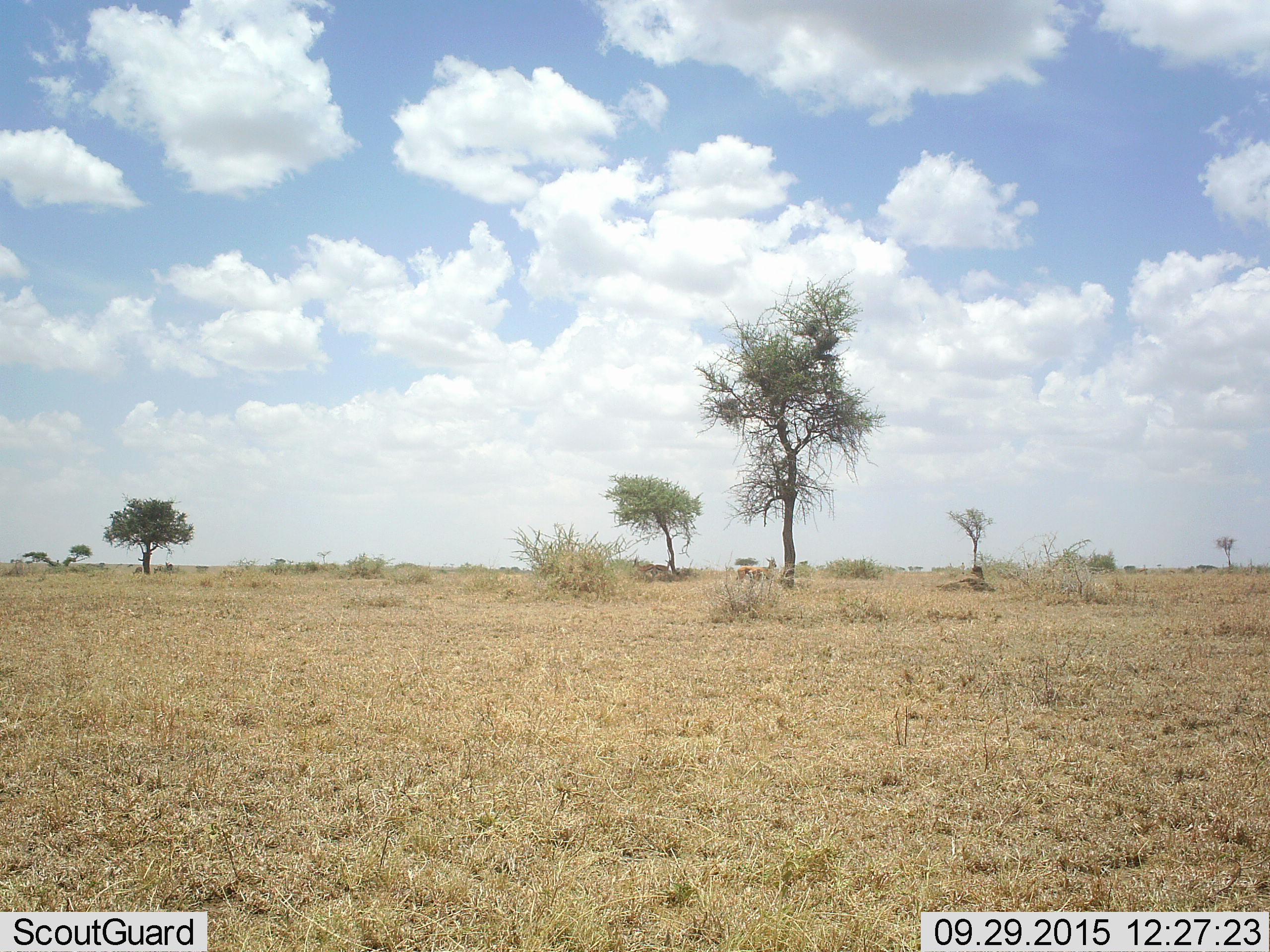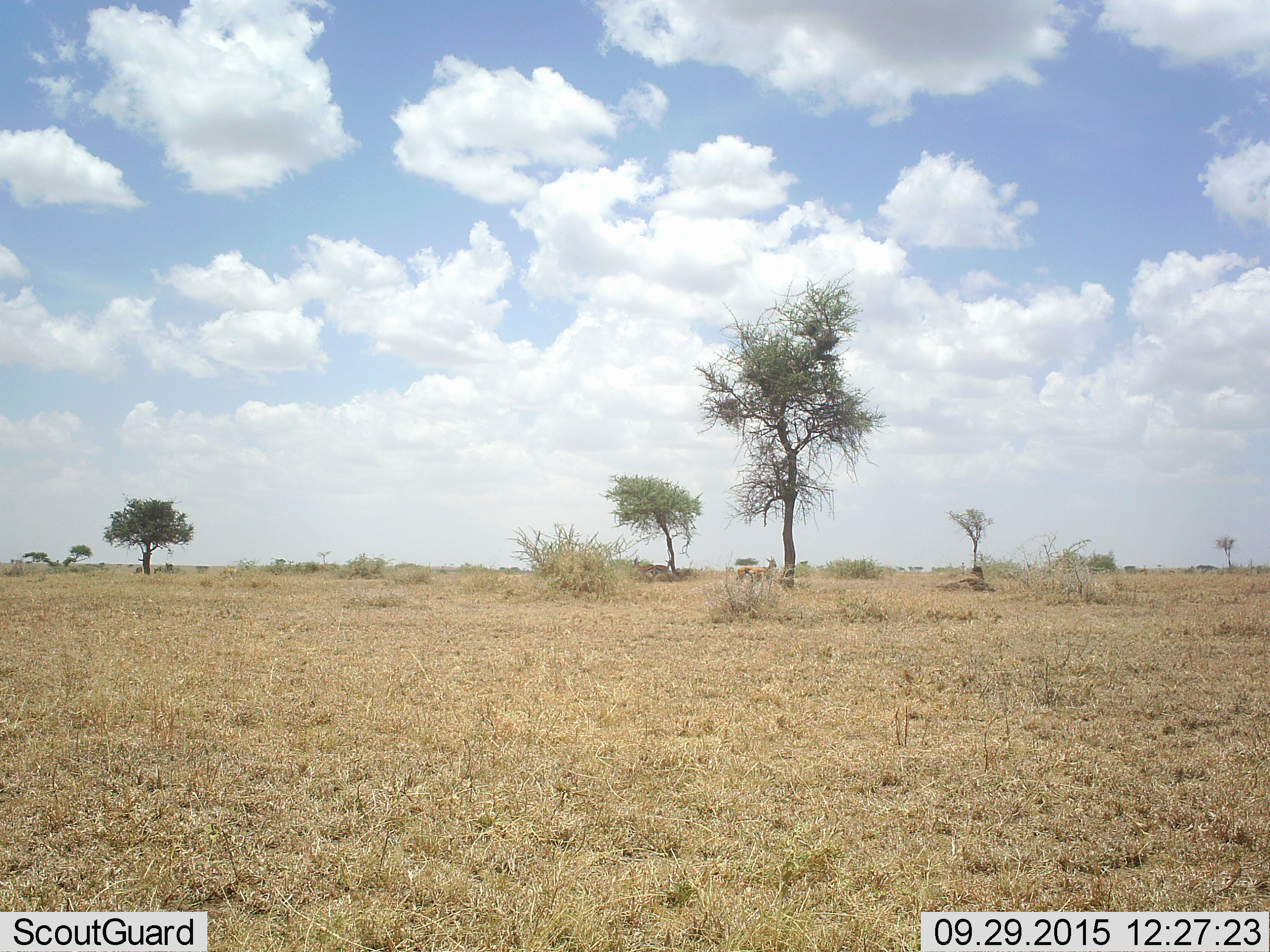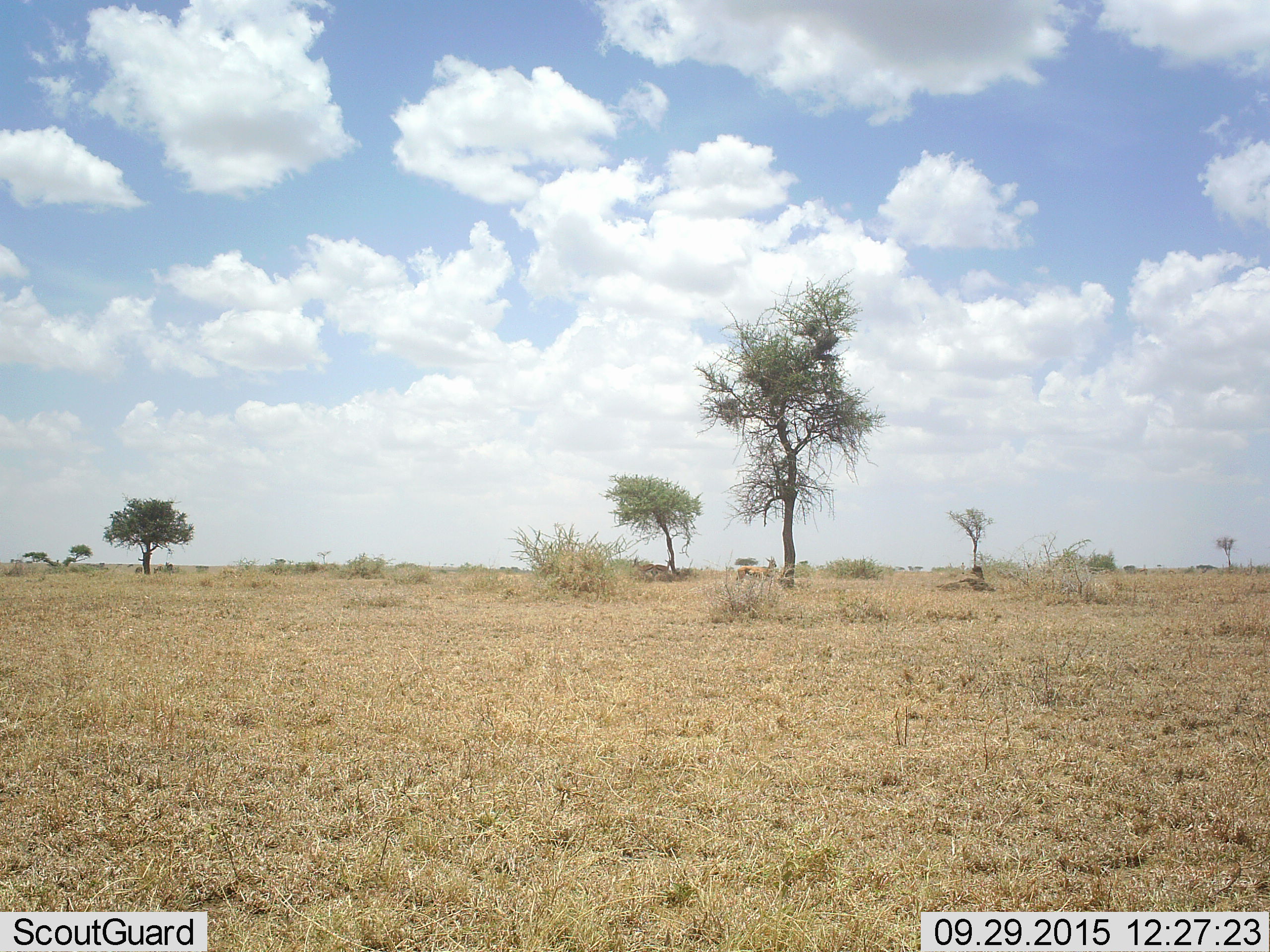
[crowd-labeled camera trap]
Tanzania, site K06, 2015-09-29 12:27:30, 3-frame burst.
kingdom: Animalia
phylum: Chordata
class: Mammalia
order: Artiodactyla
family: Bovidae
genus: Eudorcas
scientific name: Eudorcas thomsonii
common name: thomson's gazelle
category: gazellethomsons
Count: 6.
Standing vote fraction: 75%.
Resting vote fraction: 0%.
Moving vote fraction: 0%.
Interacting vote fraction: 0%.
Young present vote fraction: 25%.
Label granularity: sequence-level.